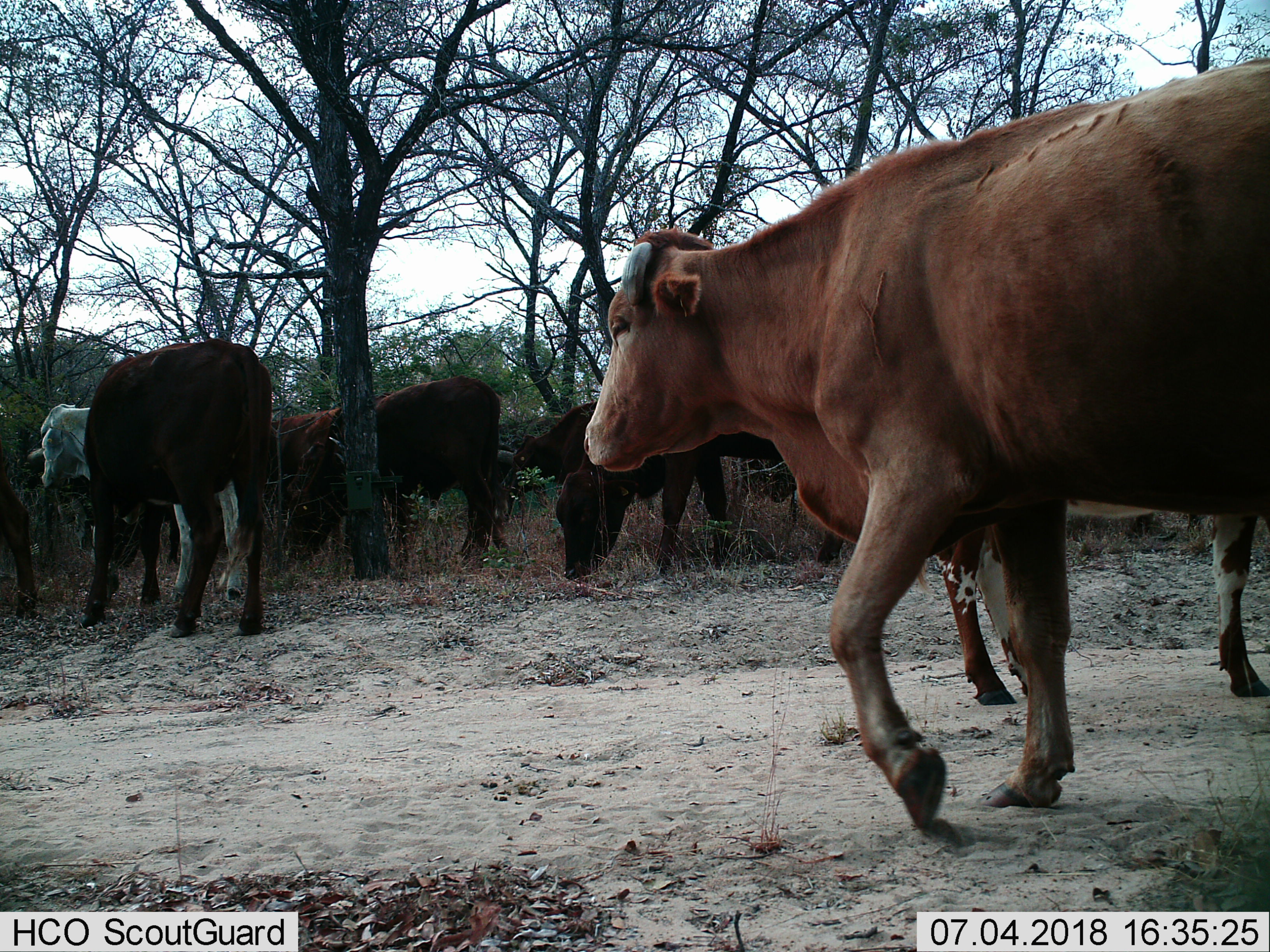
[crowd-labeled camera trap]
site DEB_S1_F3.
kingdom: Animalia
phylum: Chordata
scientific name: Vertebrata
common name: domestic animal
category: domesticanimal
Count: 8.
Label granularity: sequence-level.